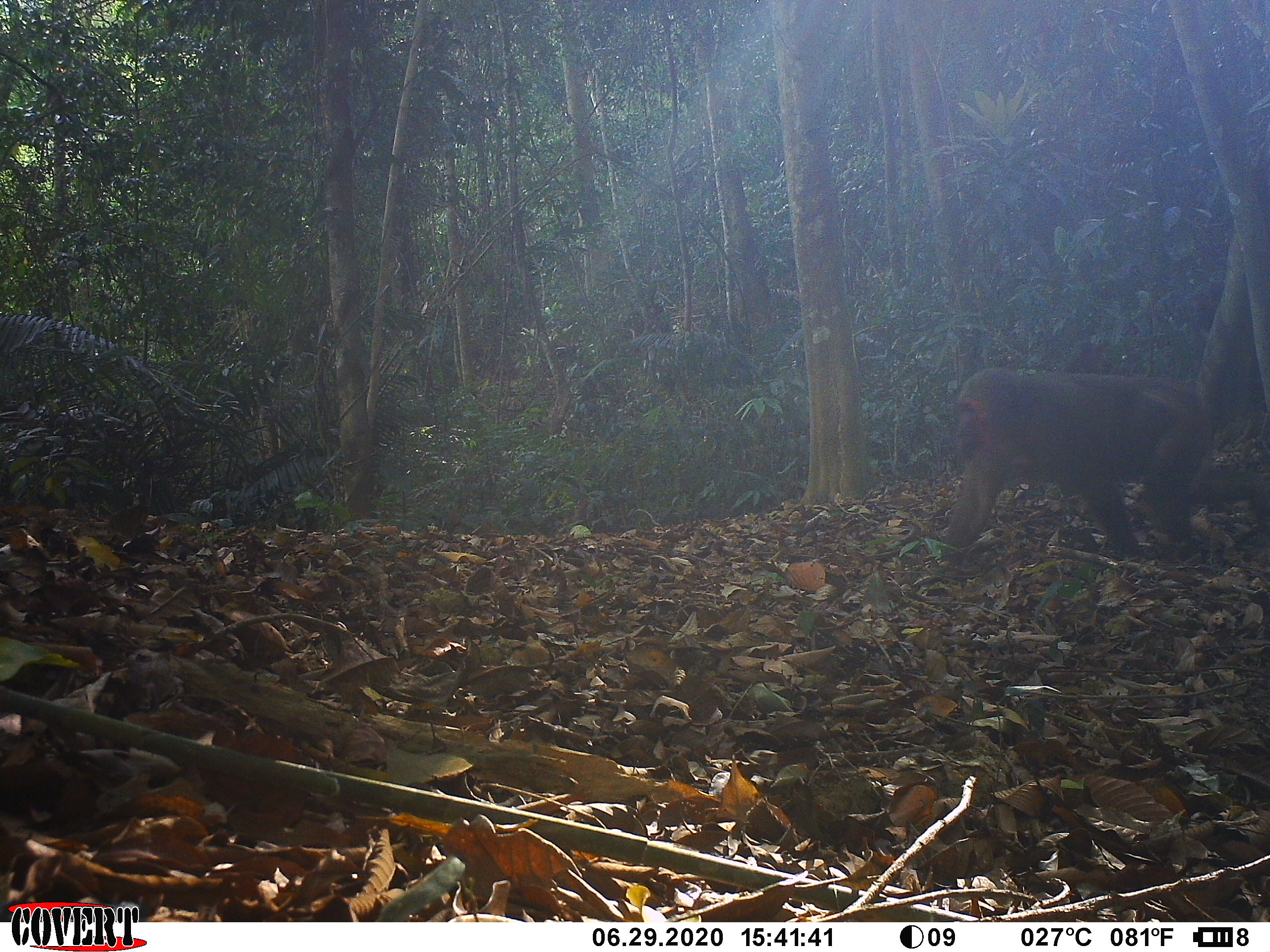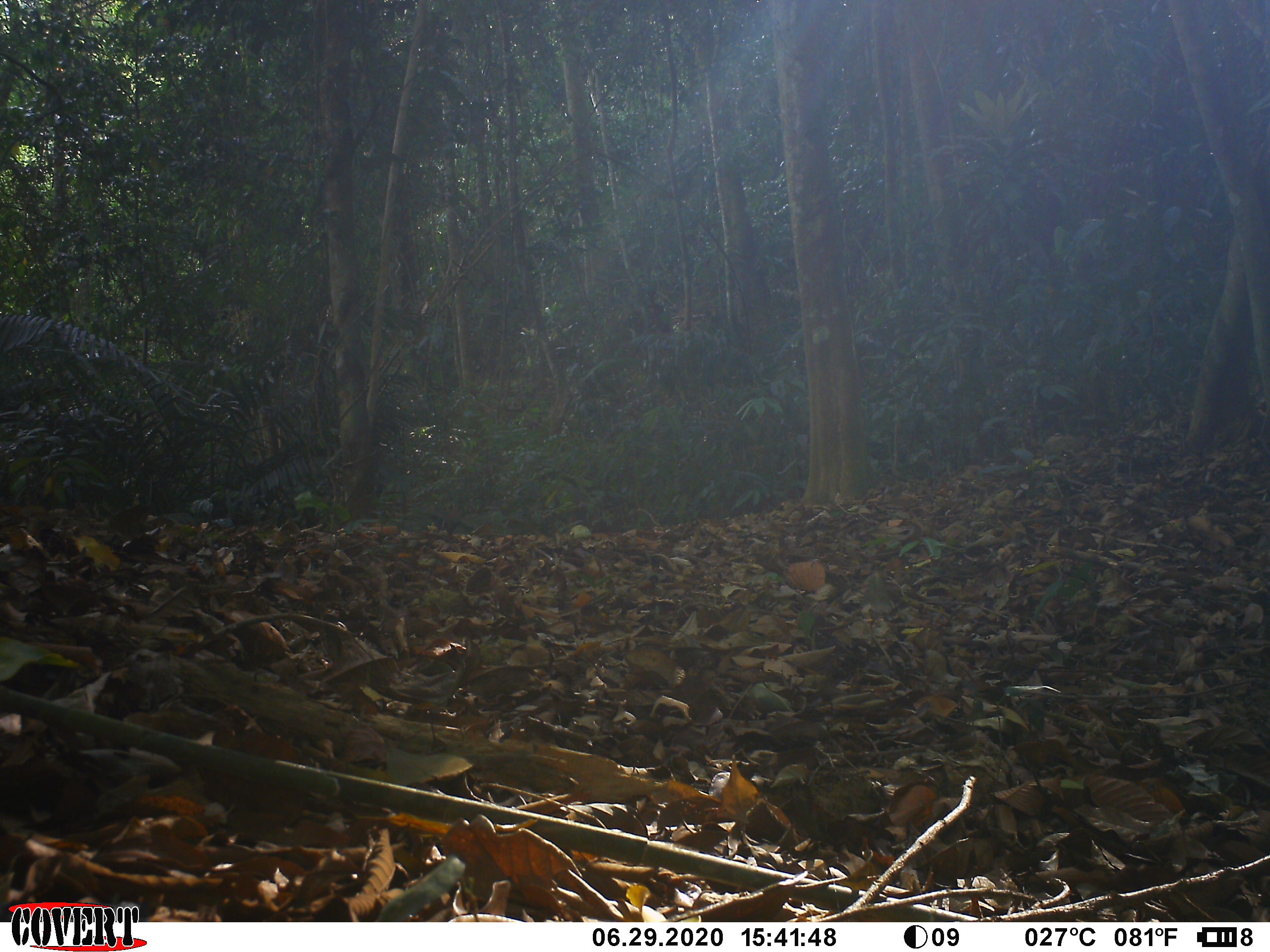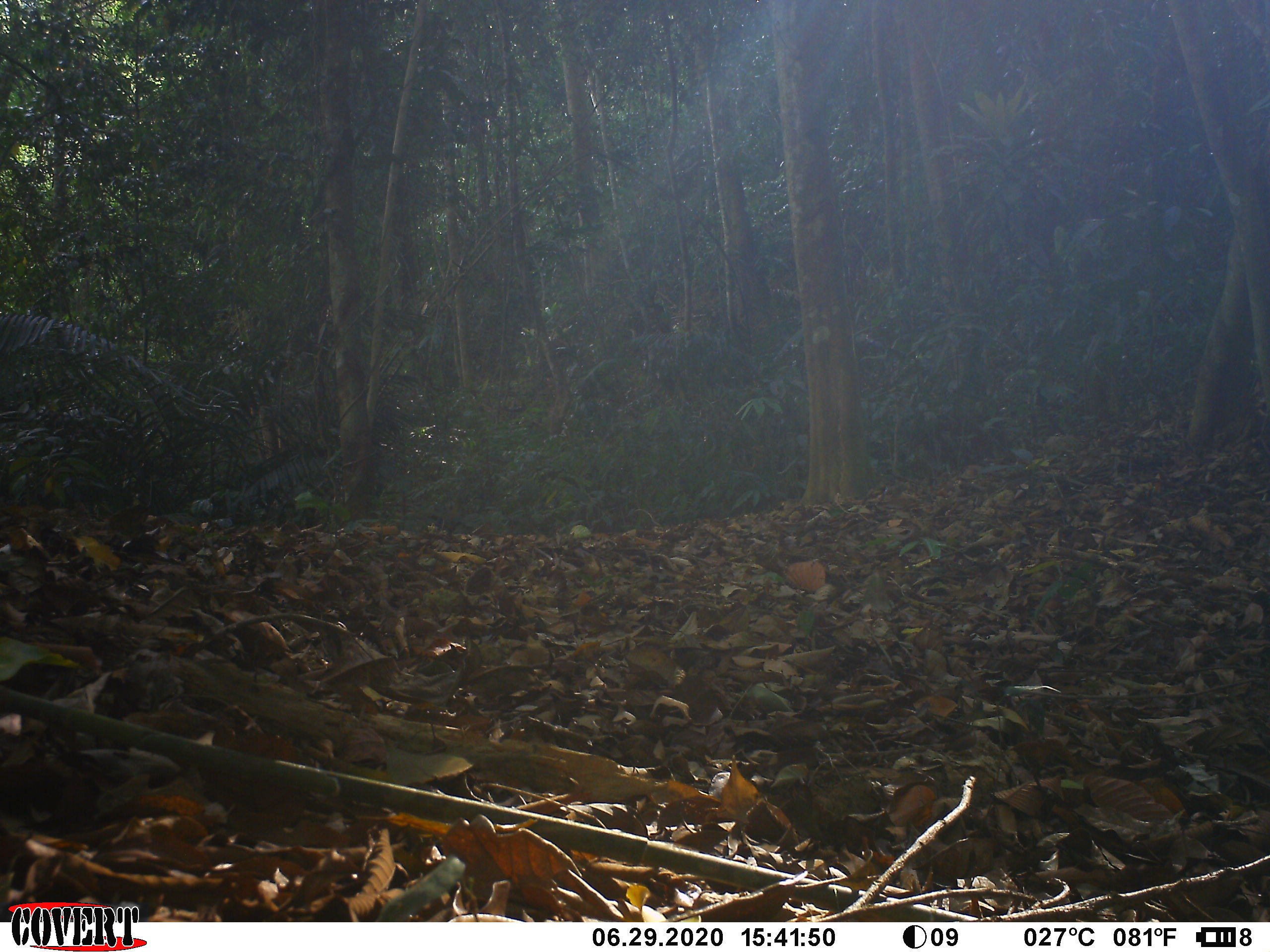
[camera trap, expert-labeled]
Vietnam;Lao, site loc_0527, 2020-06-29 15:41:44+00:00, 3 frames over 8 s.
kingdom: Animalia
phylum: Chordata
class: Mammalia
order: Primates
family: Cercopithecidae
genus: Macaca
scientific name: Macaca arctoides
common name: stump-tailed macaque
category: stump tailed macaque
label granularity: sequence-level